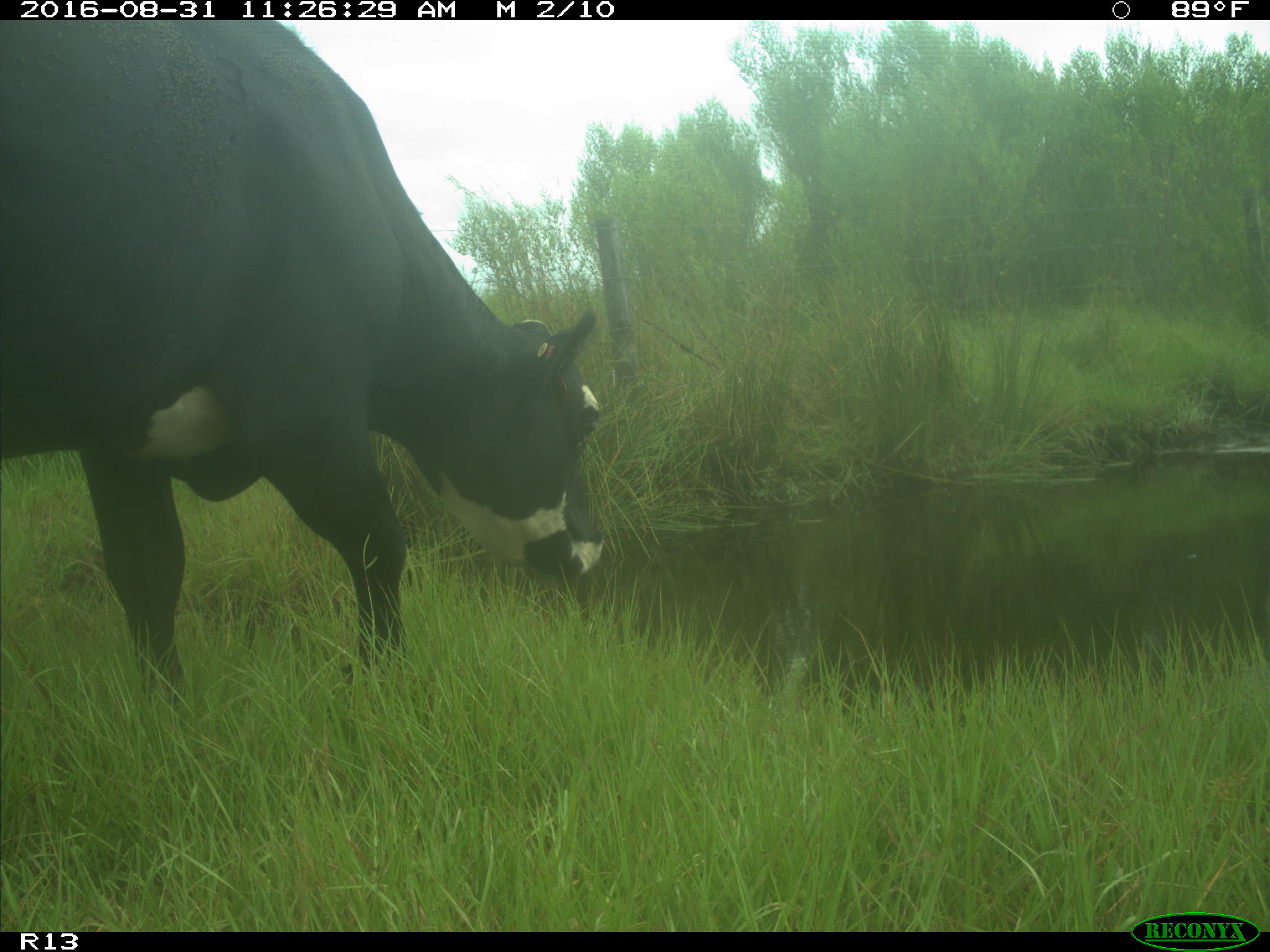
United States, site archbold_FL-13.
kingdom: Animalia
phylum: Chordata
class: Mammalia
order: Artiodactyla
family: Bovidae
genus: Bos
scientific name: Bos taurus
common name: domestic cow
Bos taurus (domestic cow).